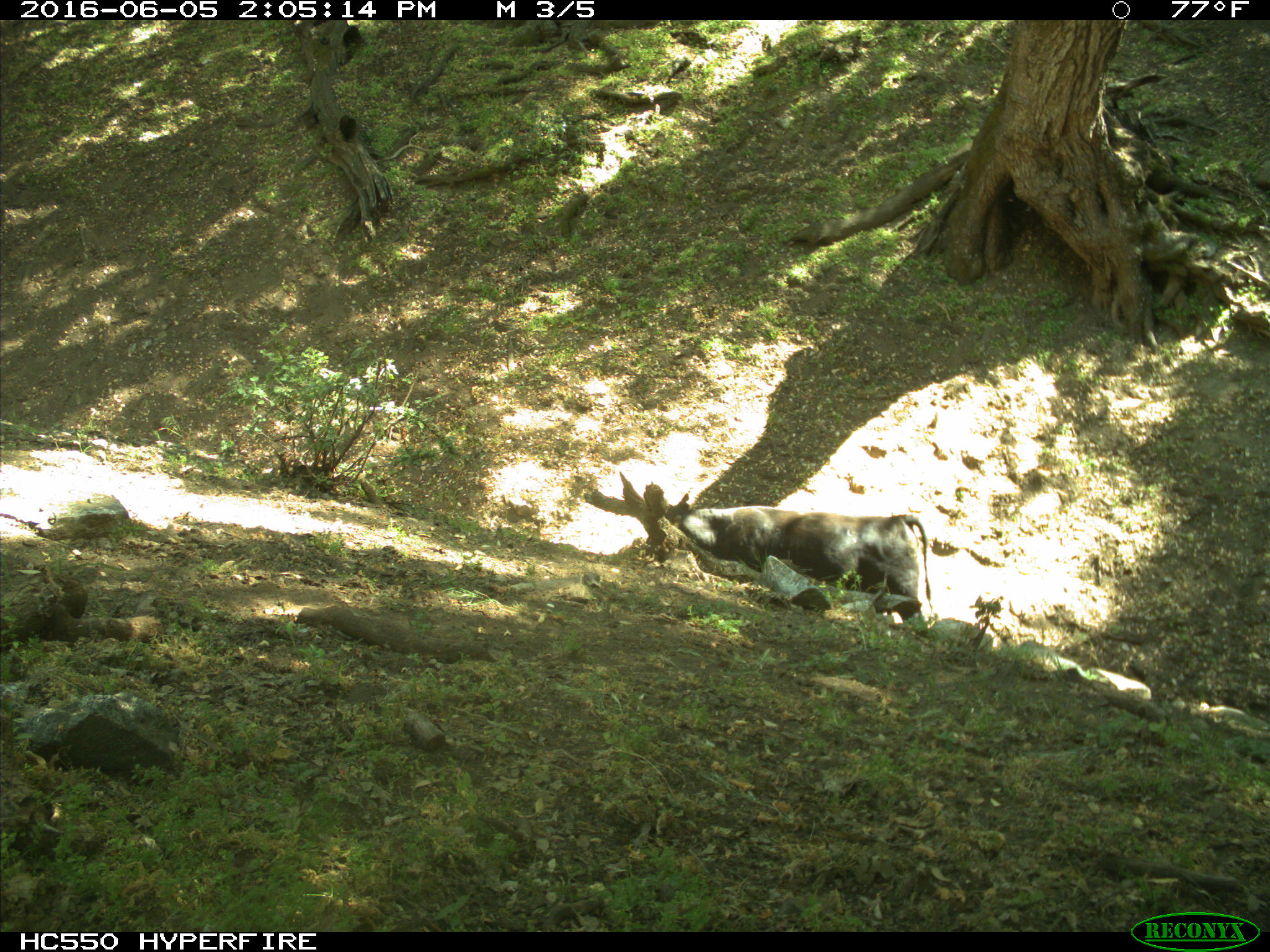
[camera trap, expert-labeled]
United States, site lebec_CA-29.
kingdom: Animalia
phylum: Chordata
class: Mammalia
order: Artiodactyla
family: Bovidae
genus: Bos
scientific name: Bos taurus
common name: domestic cow